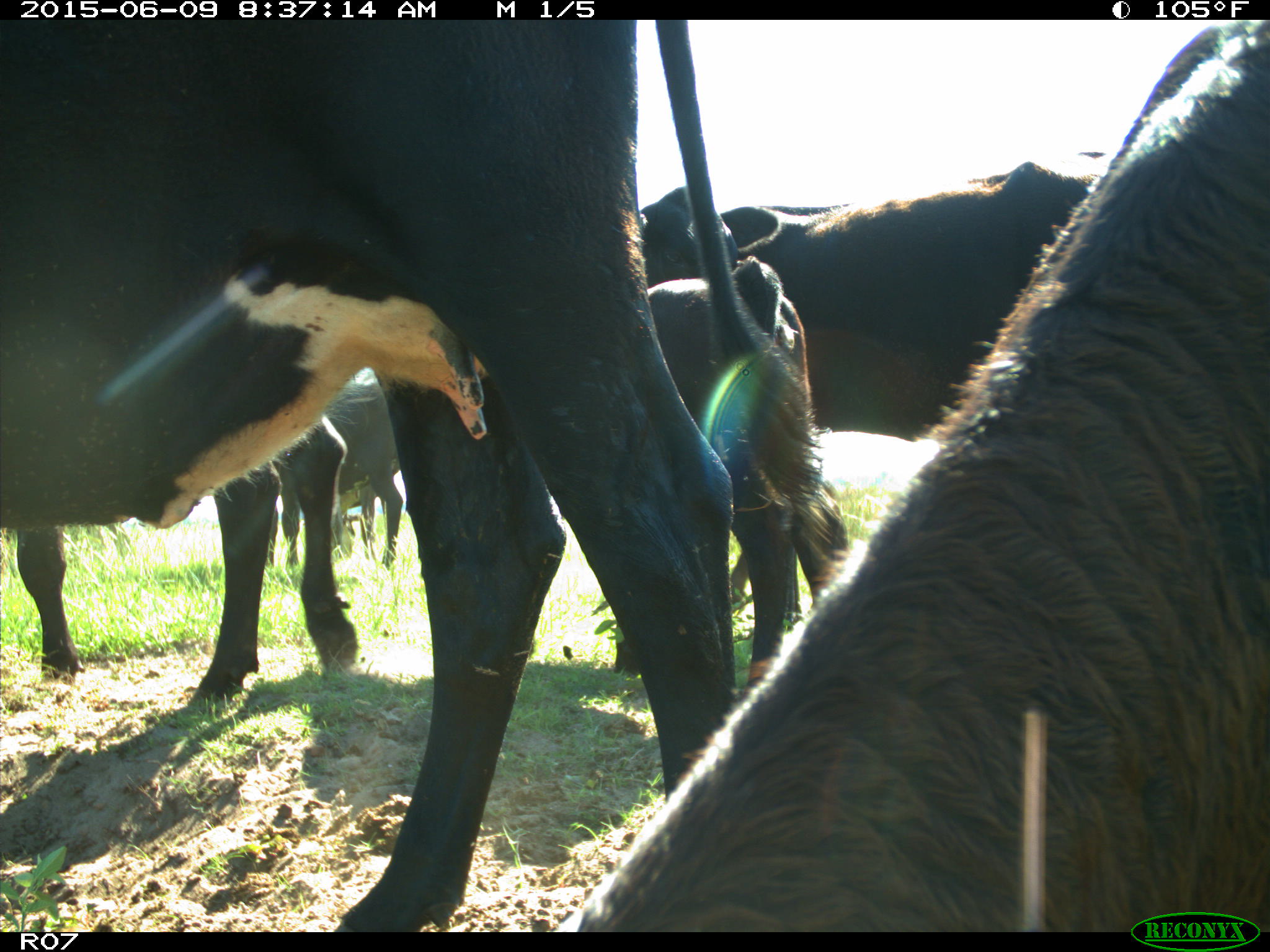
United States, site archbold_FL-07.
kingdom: Animalia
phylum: Chordata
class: Mammalia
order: Artiodactyla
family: Bovidae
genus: Bos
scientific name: Bos taurus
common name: domestic cow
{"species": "Bos taurus (domestic cow)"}